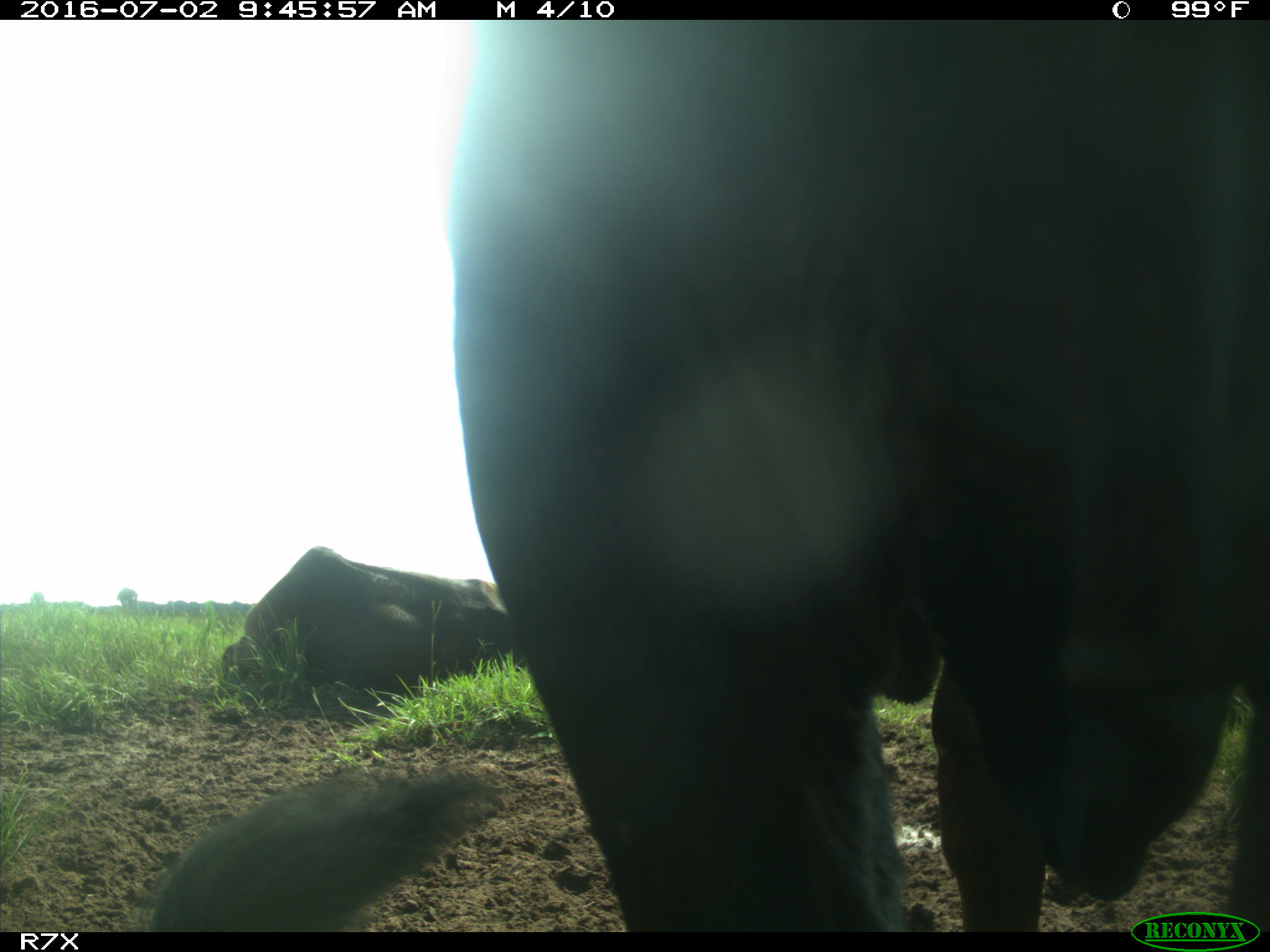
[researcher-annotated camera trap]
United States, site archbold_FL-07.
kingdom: Animalia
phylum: Chordata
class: Mammalia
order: Artiodactyla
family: Bovidae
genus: Bos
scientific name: Bos taurus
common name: domestic cow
Bos taurus (domestic cow).